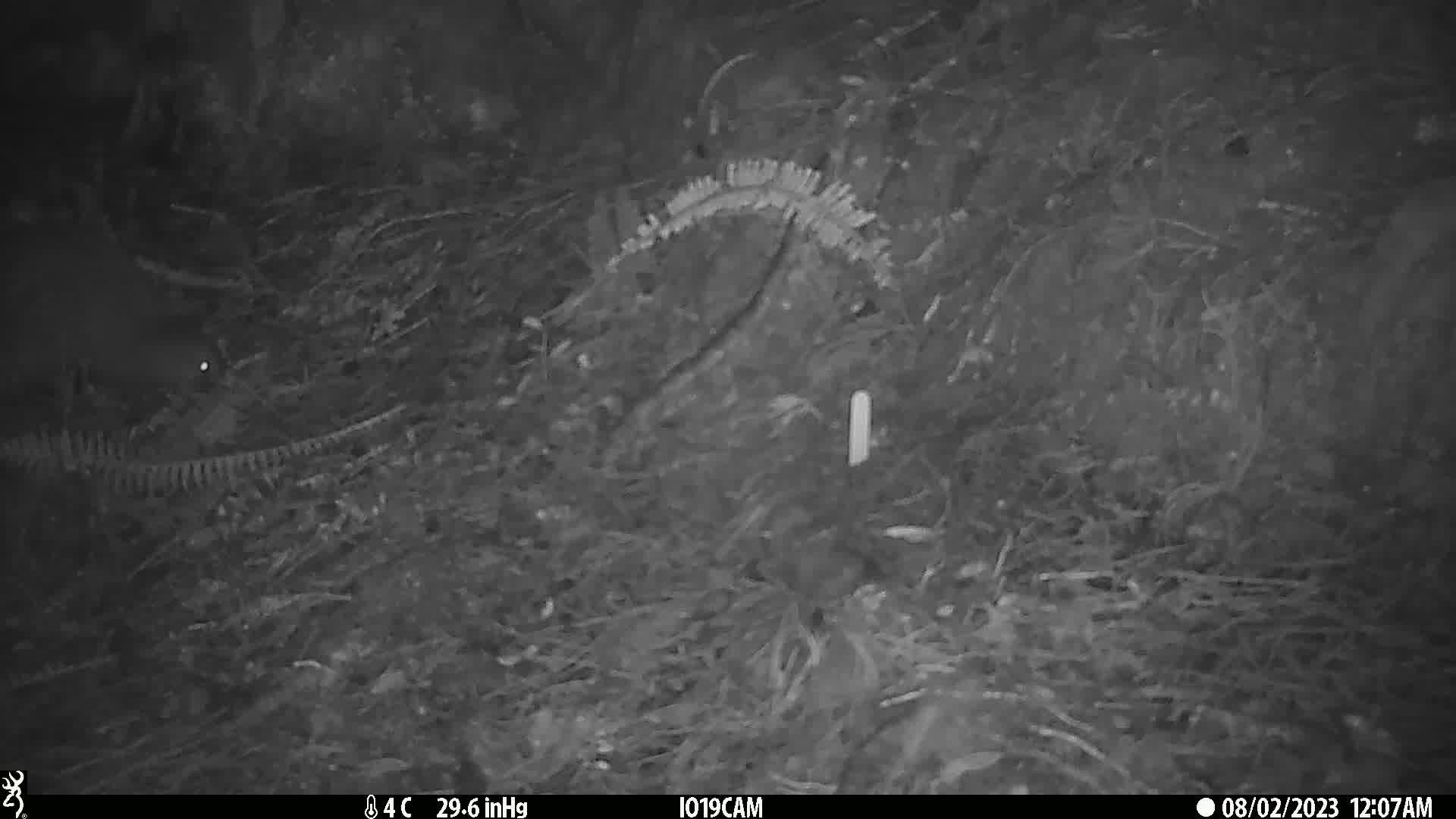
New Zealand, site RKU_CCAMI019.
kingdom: Animalia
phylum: Chordata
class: Aves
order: Apterygiformes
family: Apterygidae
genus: Apteryx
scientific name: Apteryx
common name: kiwi